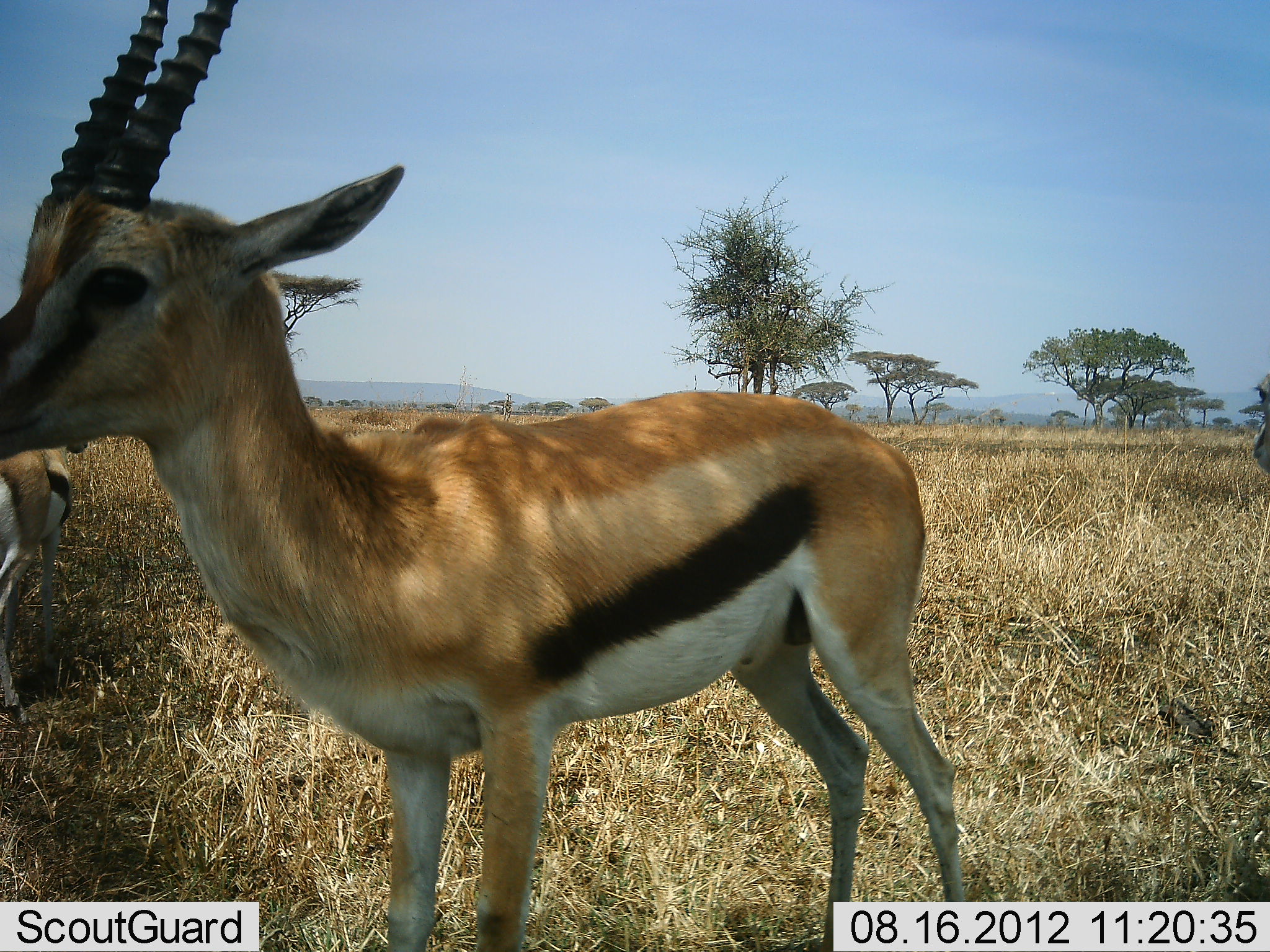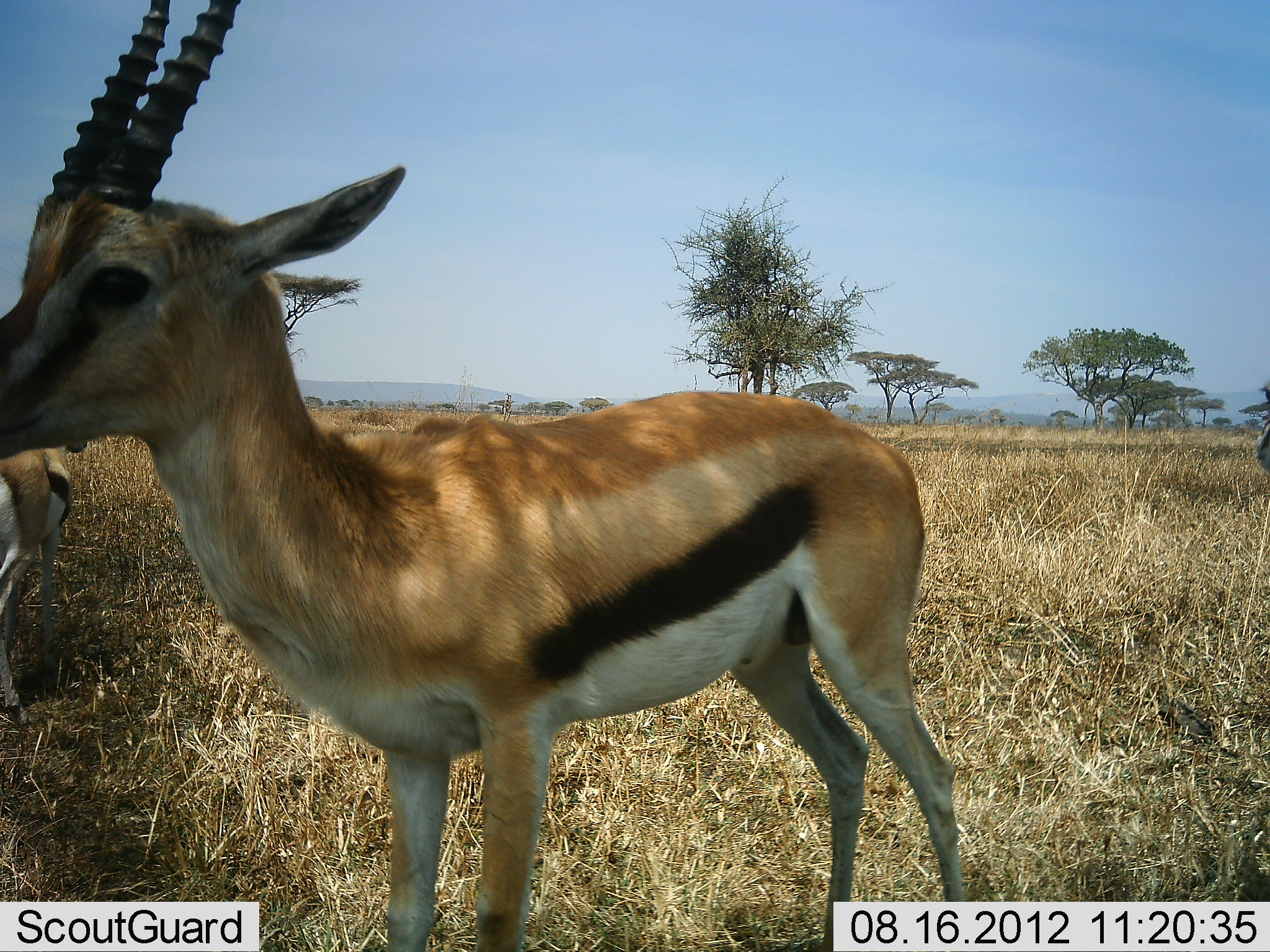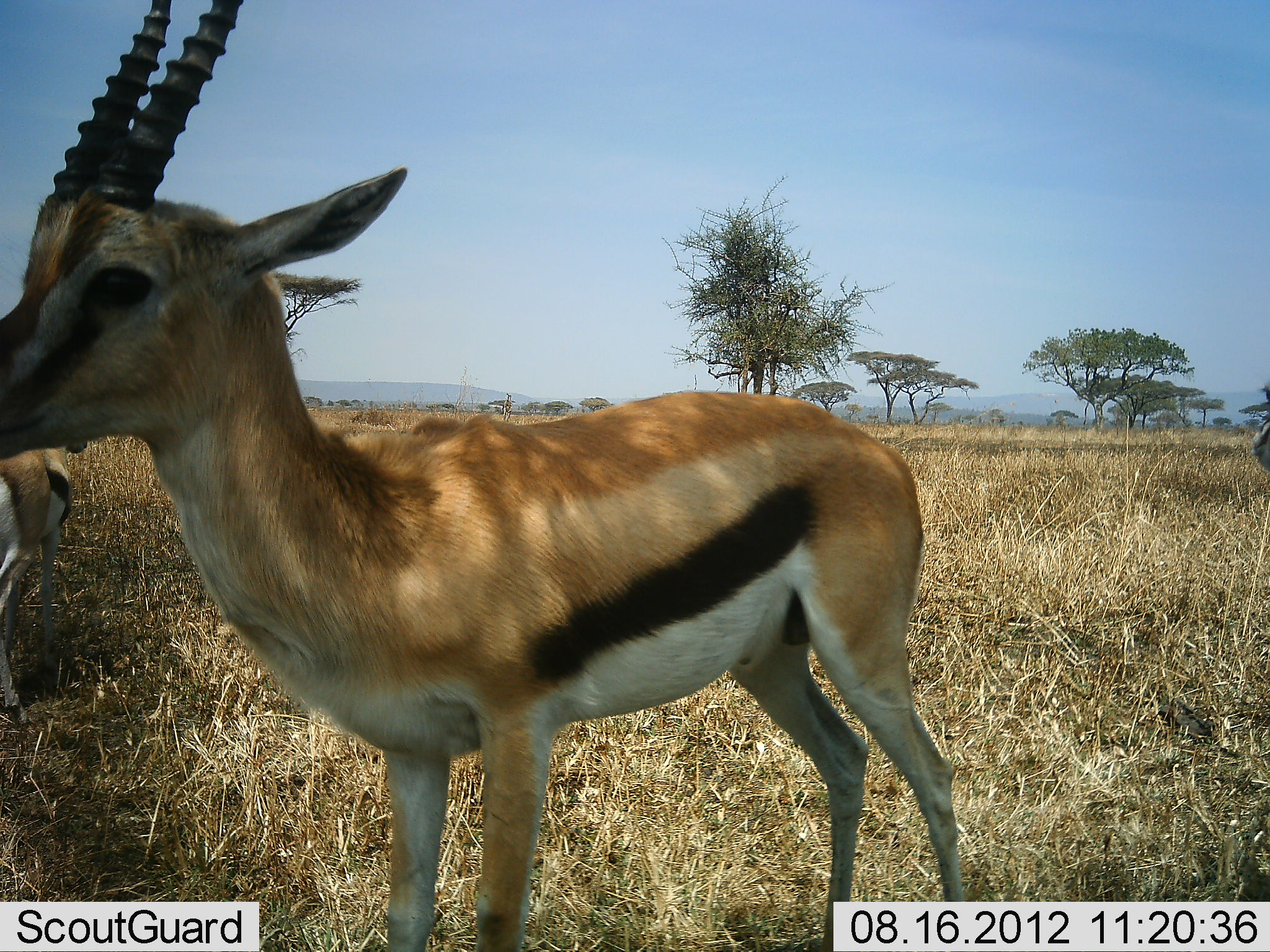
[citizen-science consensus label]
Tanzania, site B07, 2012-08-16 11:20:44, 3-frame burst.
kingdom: Animalia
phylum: Chordata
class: Mammalia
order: Artiodactyla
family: Bovidae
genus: Eudorcas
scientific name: Eudorcas thomsonii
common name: thomson's gazelle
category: gazellethomsons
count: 3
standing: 100%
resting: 0%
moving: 0%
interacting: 0%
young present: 0%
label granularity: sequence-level